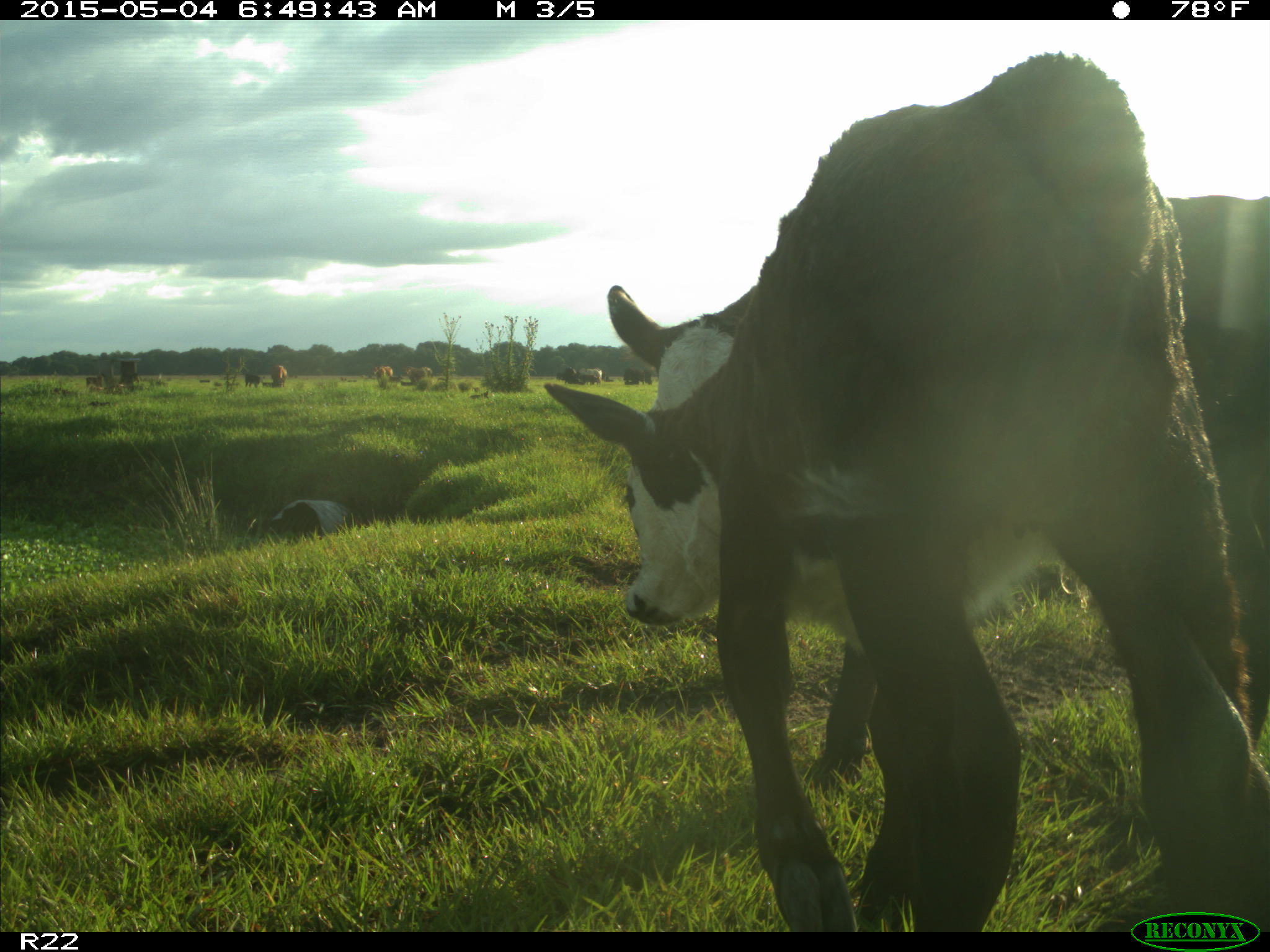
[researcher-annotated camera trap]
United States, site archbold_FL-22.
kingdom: Animalia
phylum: Chordata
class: Mammalia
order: Artiodactyla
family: Bovidae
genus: Bos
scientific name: Bos taurus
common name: domestic cow